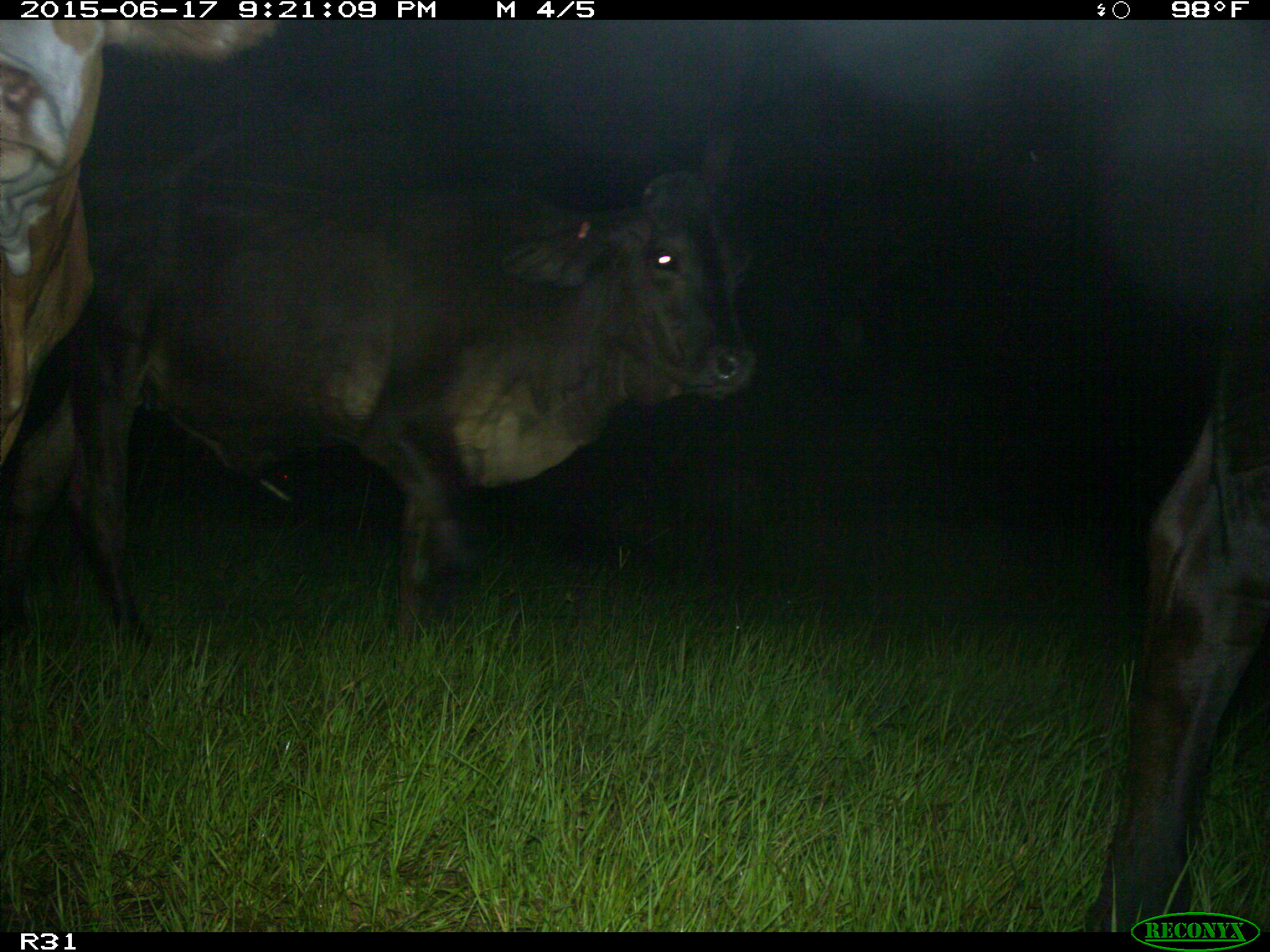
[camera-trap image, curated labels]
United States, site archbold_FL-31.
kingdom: Animalia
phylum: Chordata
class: Mammalia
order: Artiodactyla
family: Bovidae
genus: Bos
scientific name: Bos taurus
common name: domestic cow